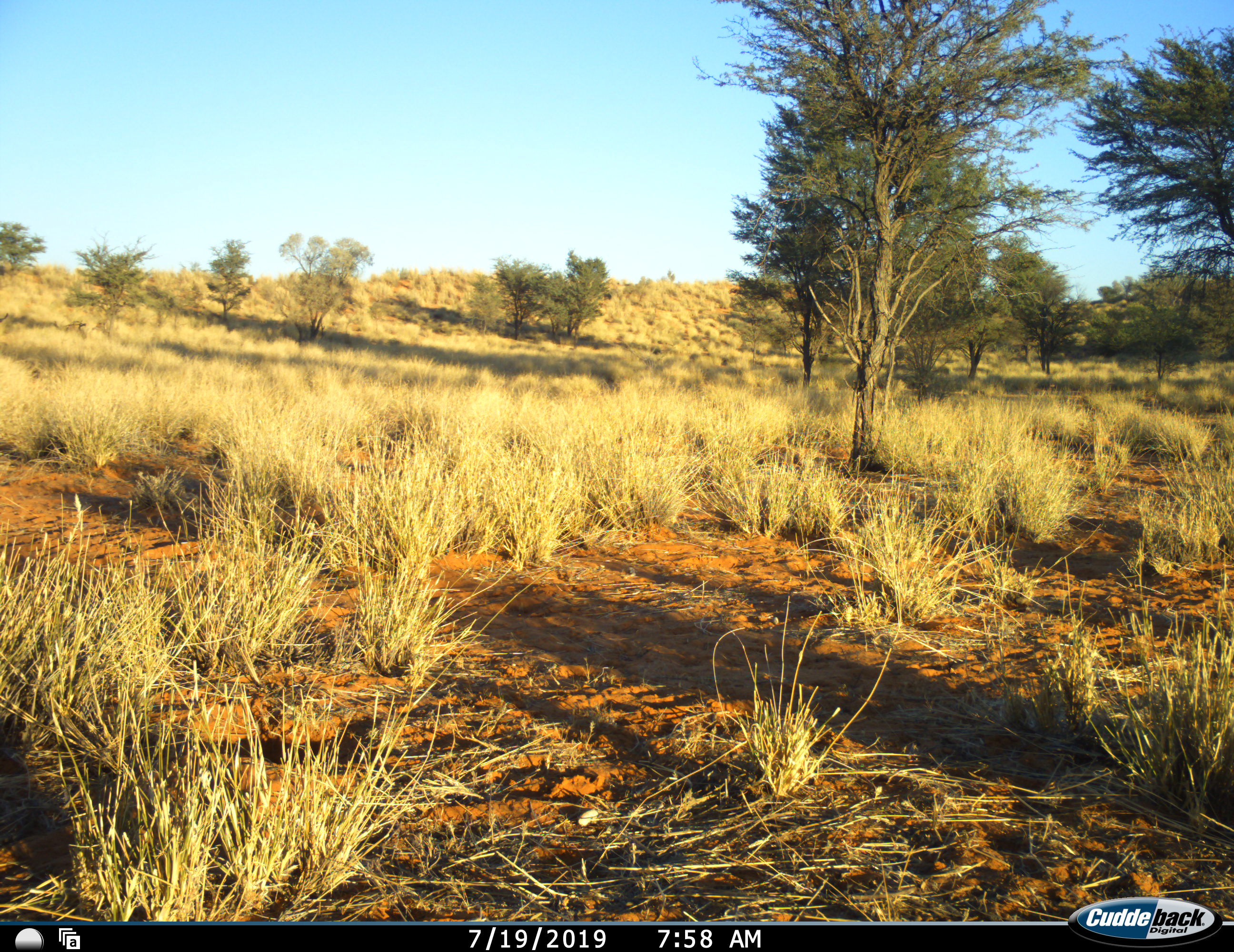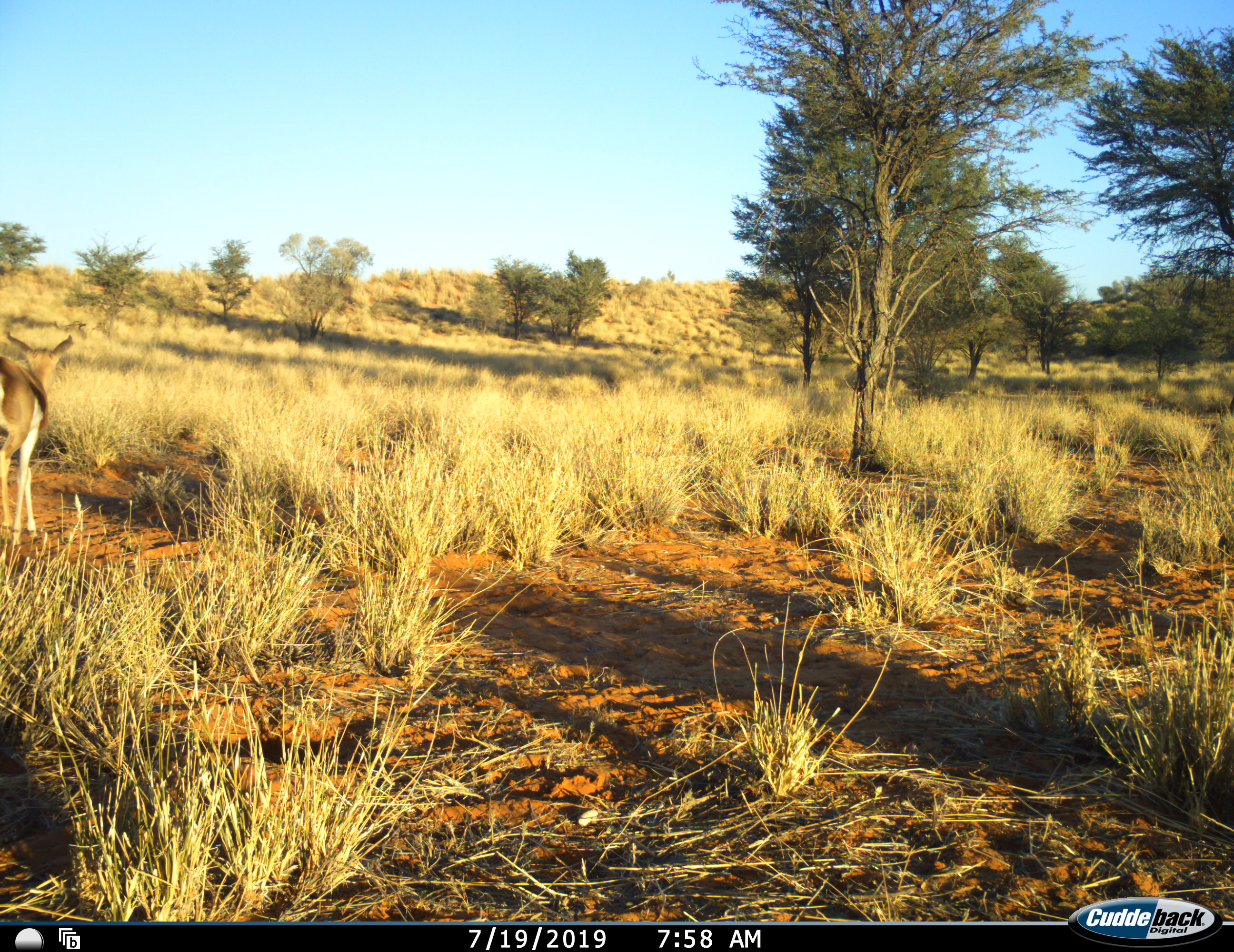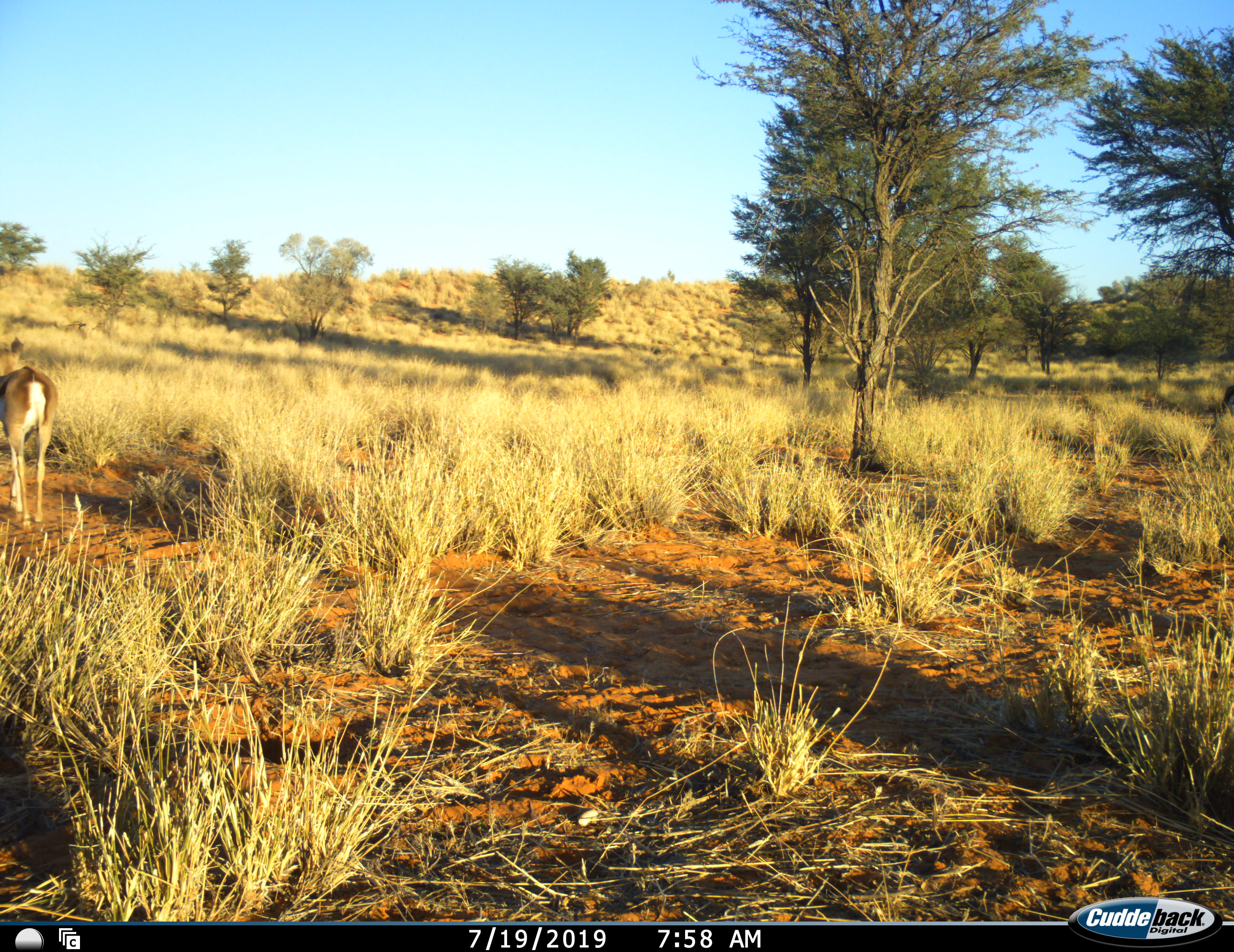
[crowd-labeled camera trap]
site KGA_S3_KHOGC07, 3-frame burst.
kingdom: Animalia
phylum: Chordata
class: Mammalia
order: Artiodactyla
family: Bovidae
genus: Antidorcas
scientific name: Antidorcas marsupialis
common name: springbok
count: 1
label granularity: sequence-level